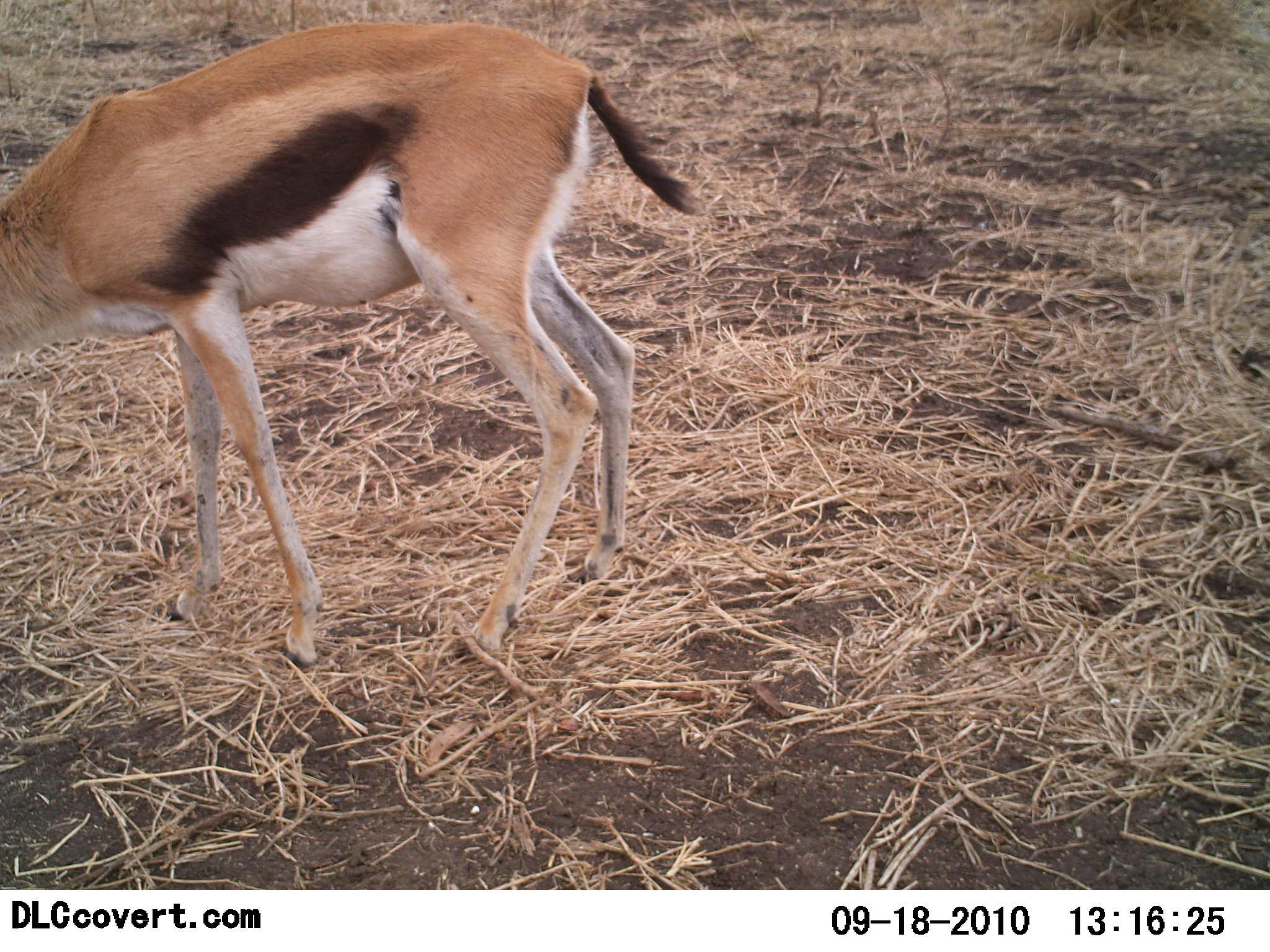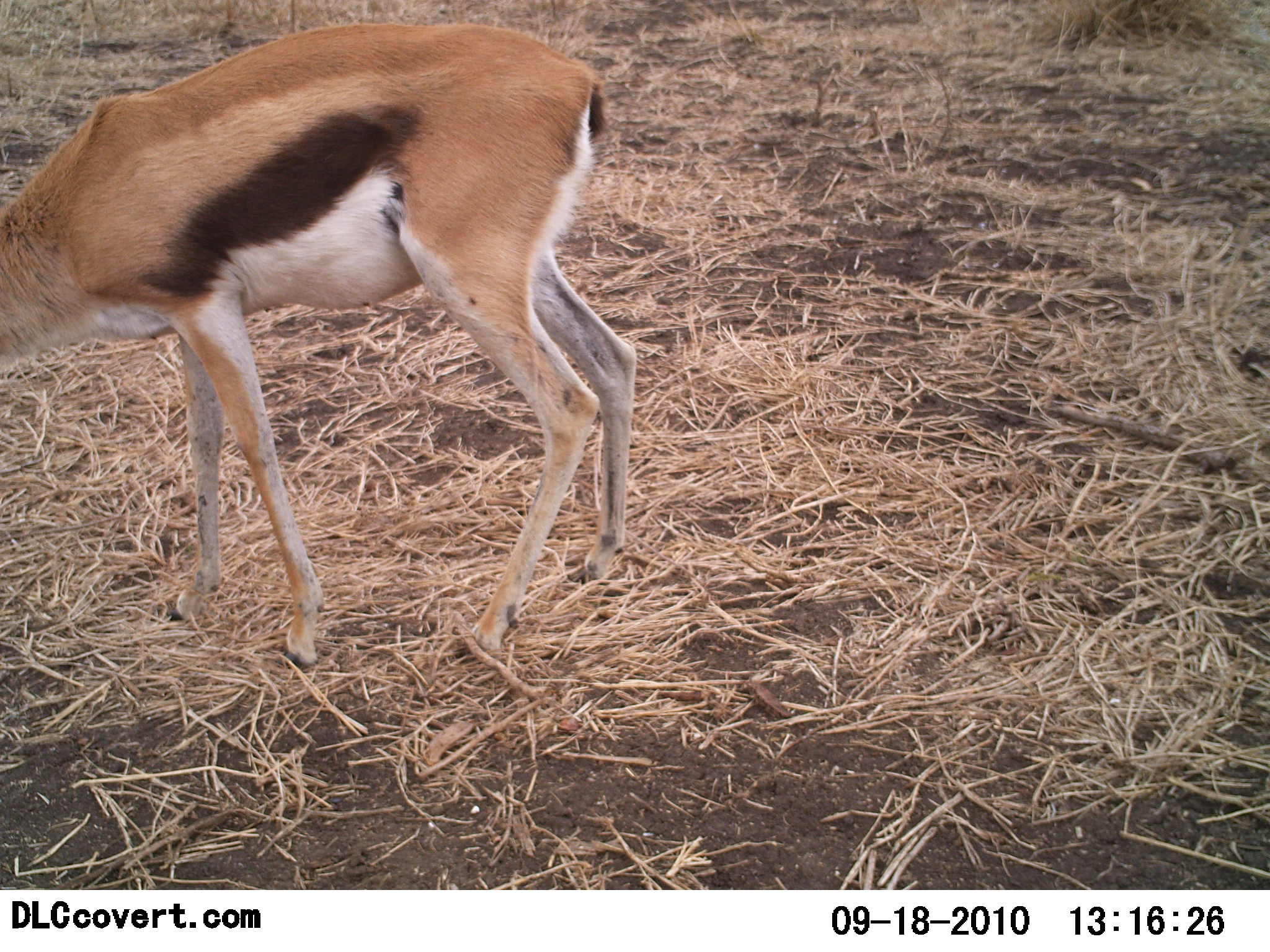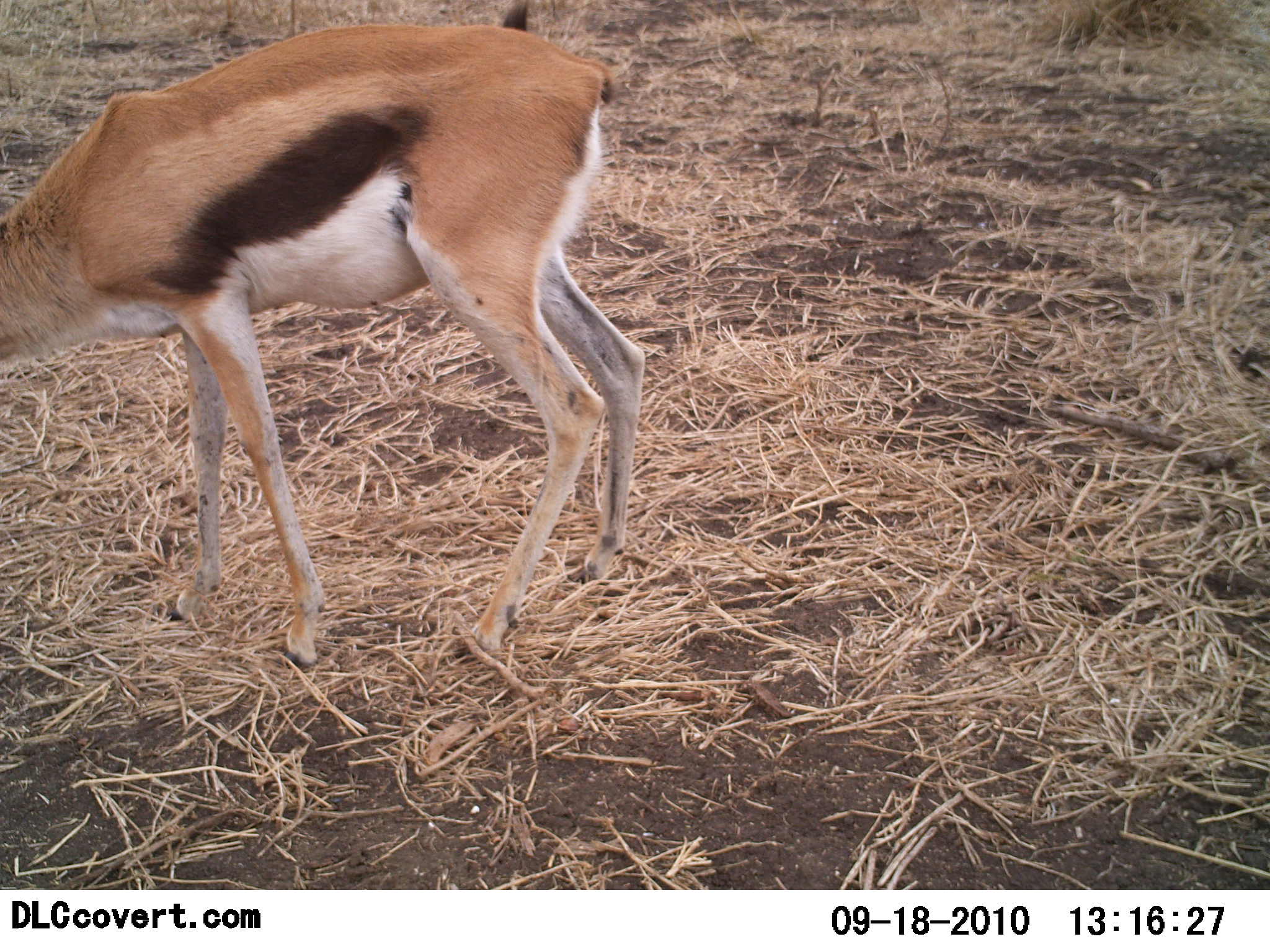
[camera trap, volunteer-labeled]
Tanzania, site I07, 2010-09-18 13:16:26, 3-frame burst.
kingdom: Animalia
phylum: Chordata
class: Mammalia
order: Artiodactyla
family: Bovidae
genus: Eudorcas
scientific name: Eudorcas thomsonii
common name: thomson's gazelle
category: gazellethomsons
Gazellethomsons (thomson's gazelle) (Eudorcas thomsonii), count 1. Behavior (volunteer vote fractions): standing 50%, resting 0%, moving 6%, interacting 0%. Young present (vote fraction): 0%. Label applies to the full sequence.